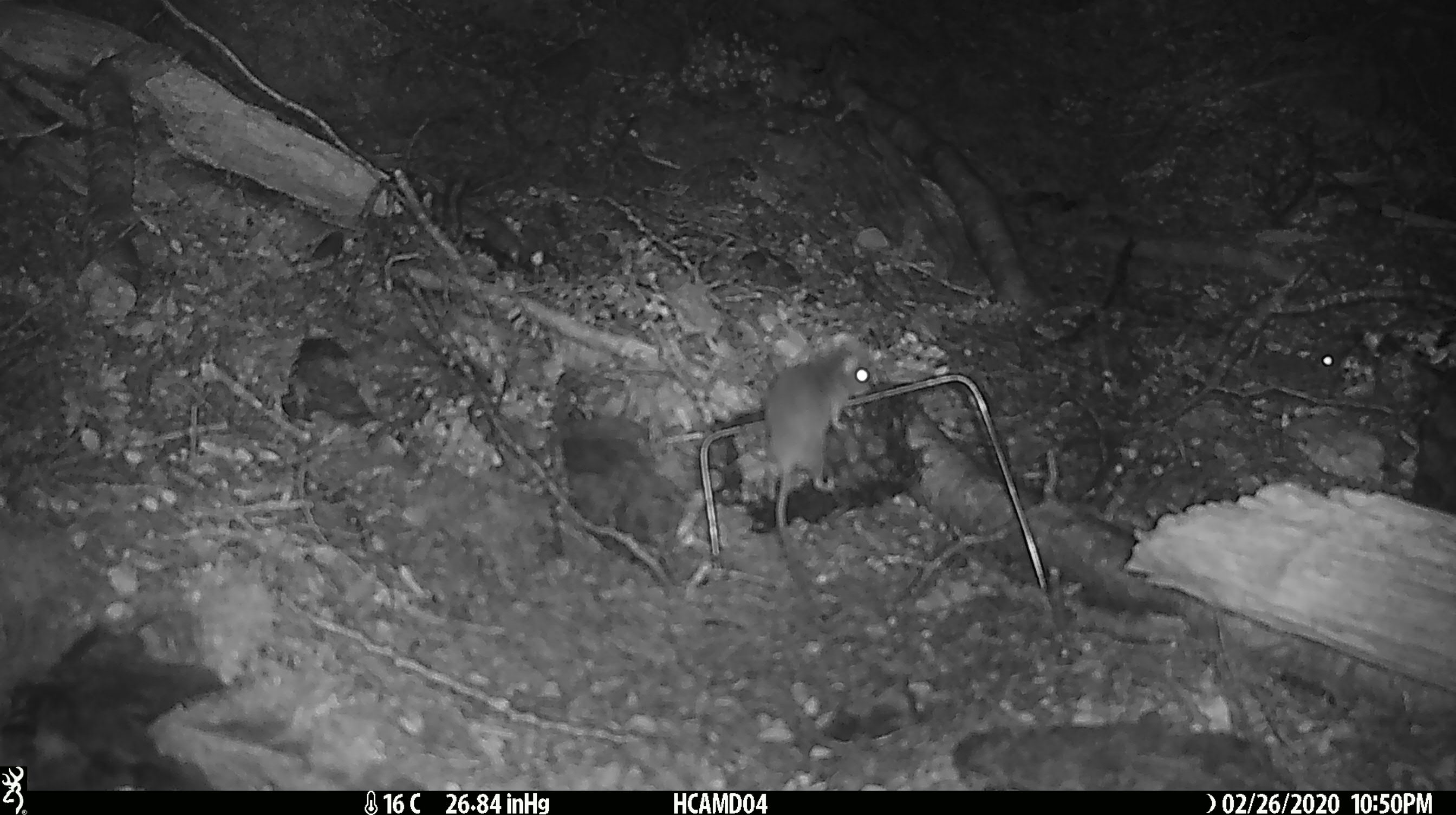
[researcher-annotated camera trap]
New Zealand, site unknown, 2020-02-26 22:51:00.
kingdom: Animalia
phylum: Chordata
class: Mammalia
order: Rodentia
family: Muridae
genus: Mus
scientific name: Mus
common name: mouse